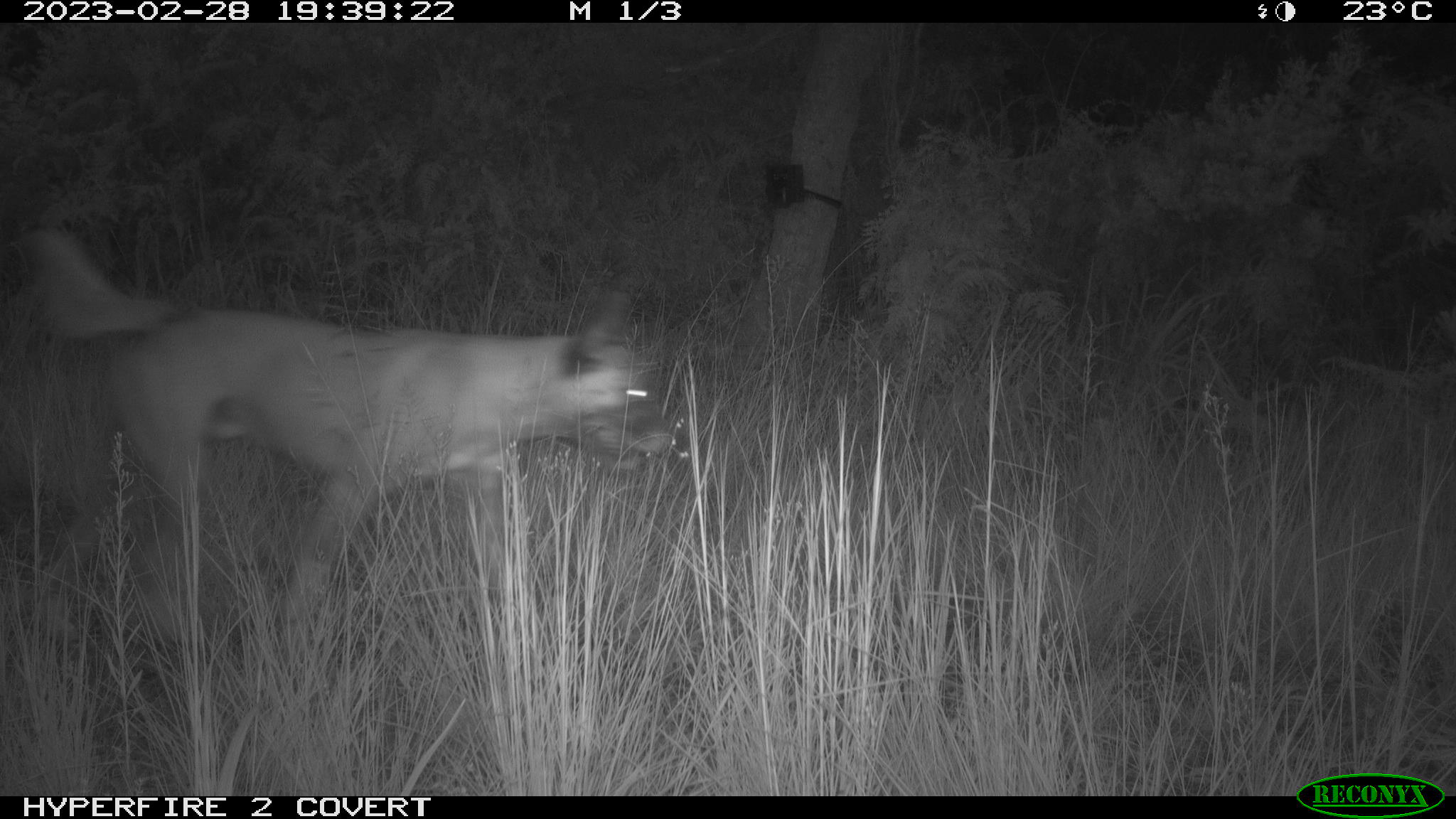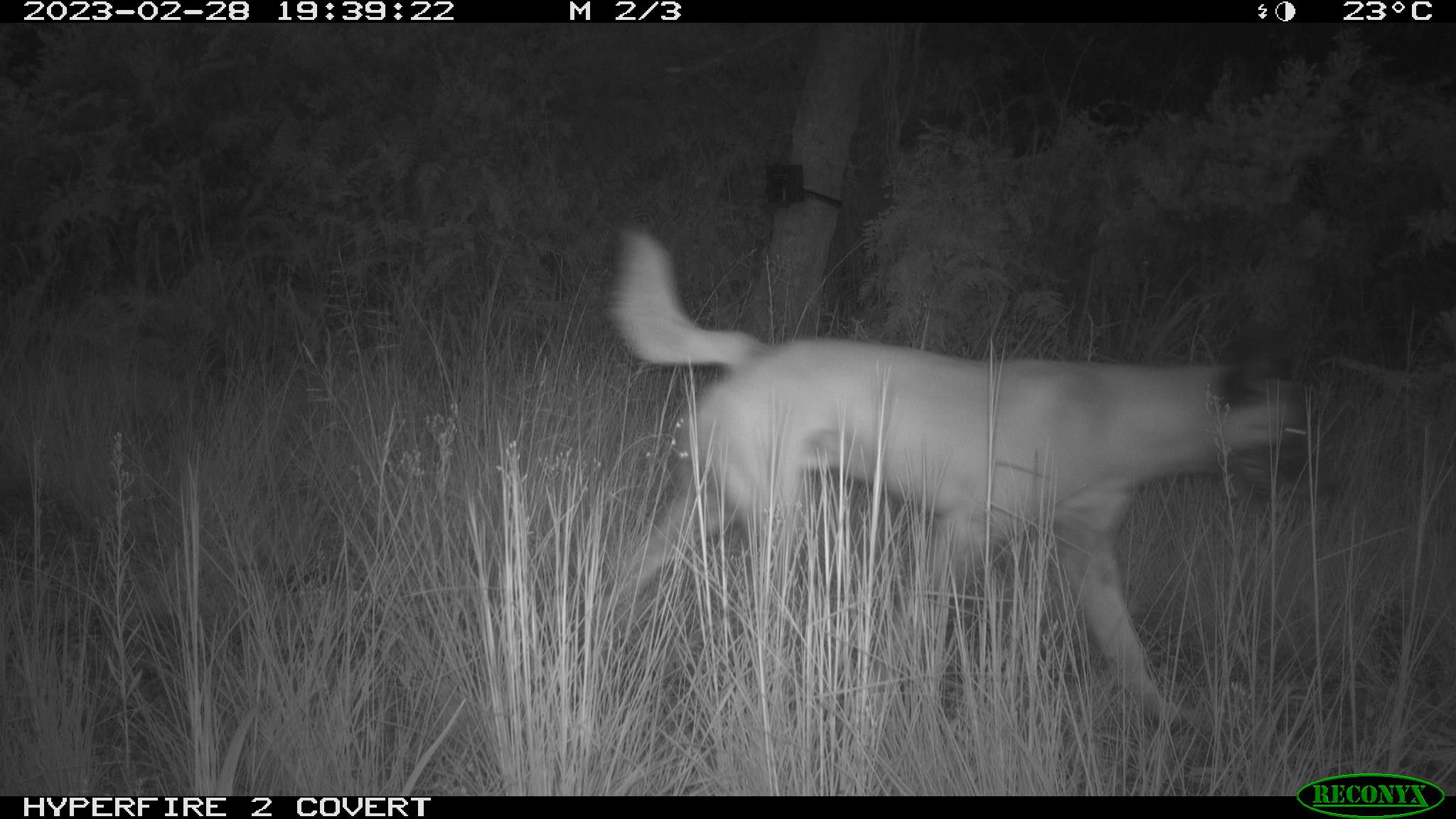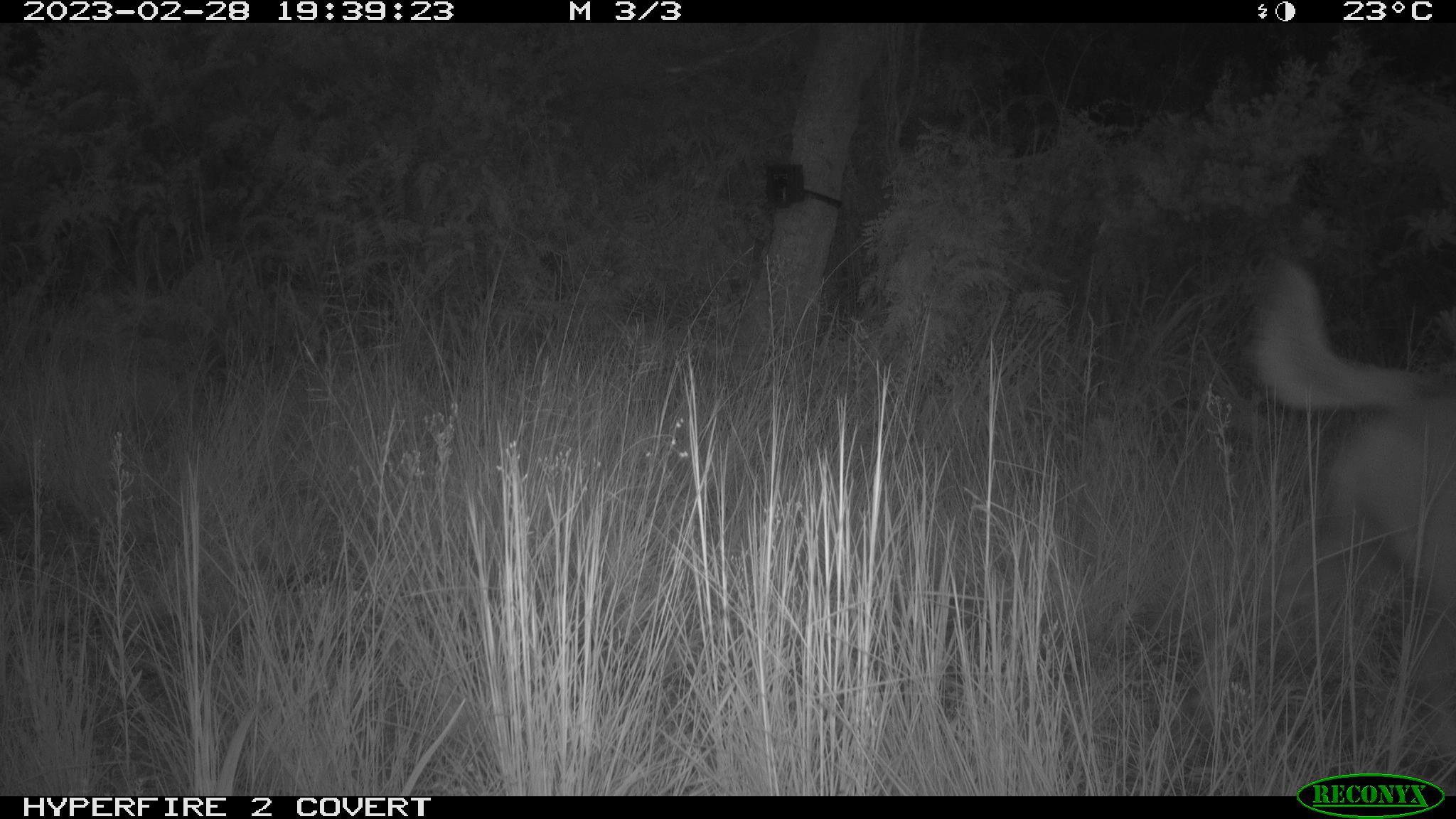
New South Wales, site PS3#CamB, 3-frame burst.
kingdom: Animalia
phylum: Chordata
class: Mammalia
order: Carnivora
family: Canidae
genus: Canis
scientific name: Canis familiaris dingo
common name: dingo